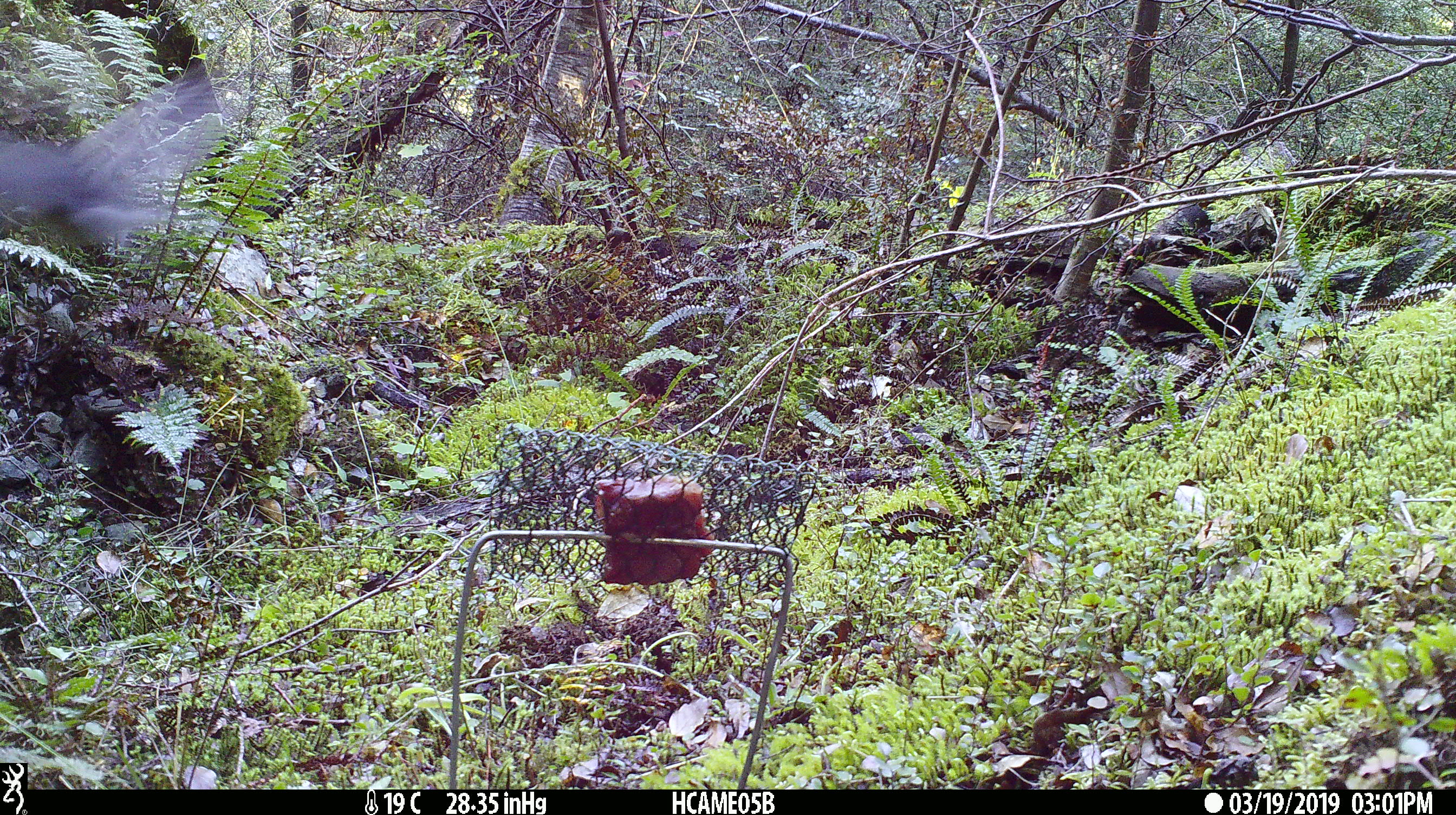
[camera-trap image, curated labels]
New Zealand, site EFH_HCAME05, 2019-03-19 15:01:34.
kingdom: Animalia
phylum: Chordata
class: Aves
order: Passeriformes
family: Petroicidae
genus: Petroica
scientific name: Petroica australis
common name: new zealand robin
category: robin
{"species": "robin (new zealand robin) (Petroica australis)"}